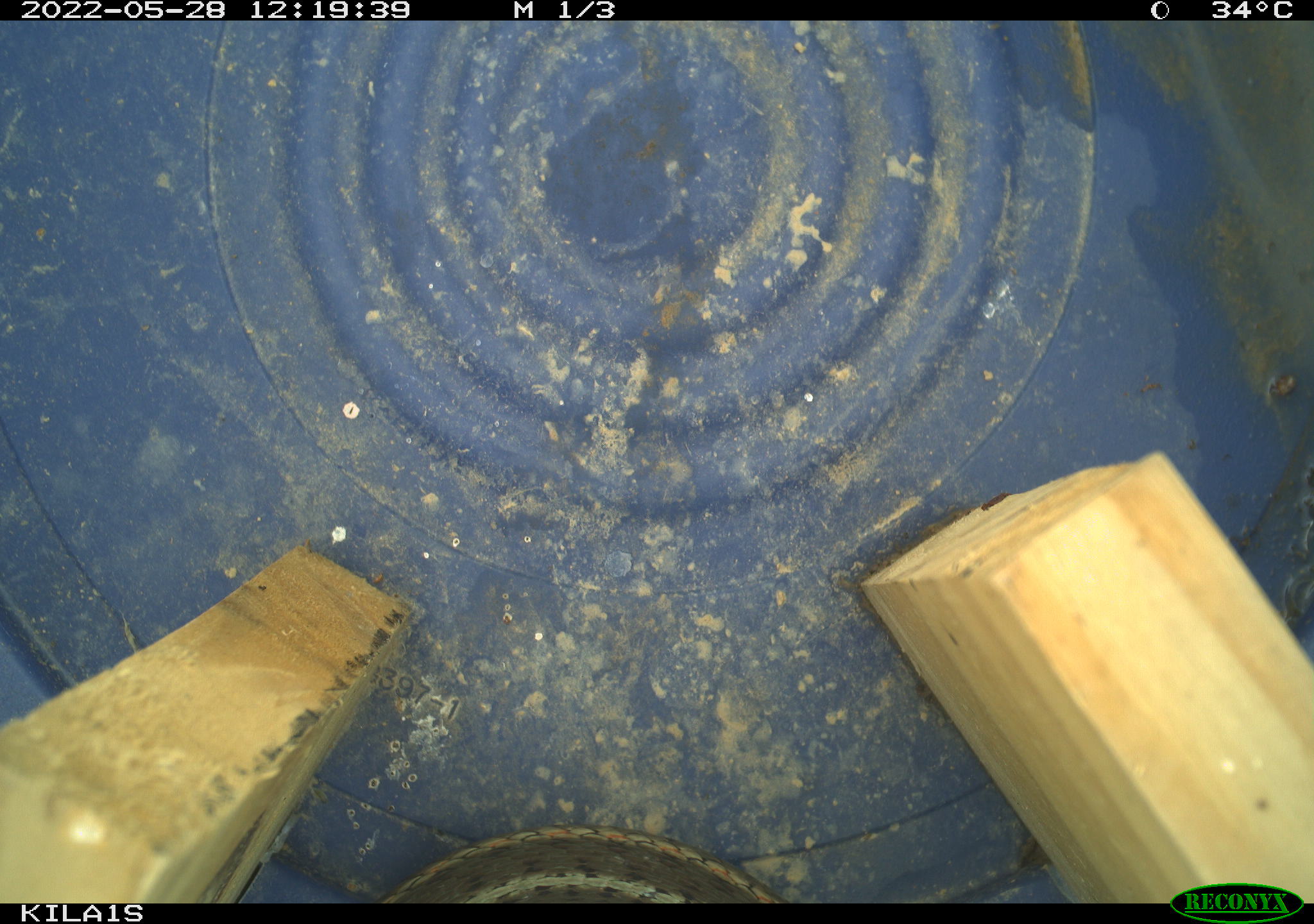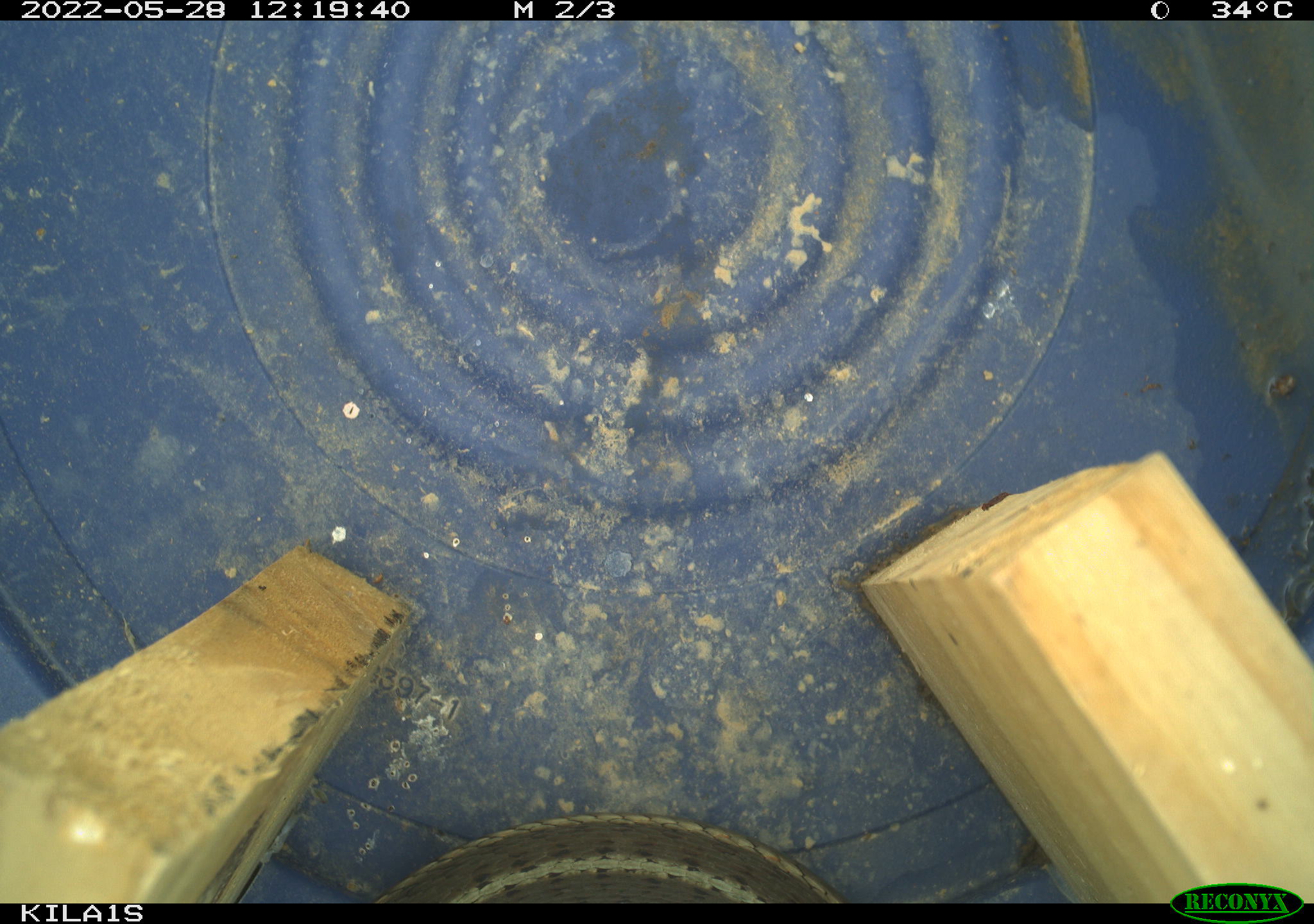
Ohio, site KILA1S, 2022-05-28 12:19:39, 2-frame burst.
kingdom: Animalia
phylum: Chordata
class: Reptilia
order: Squamata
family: Colubridae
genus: Thamnophis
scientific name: Thamnophis sirtalis sirtalis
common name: eastern gartersnake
Eastern gartersnake (Thamnophis sirtalis sirtalis).